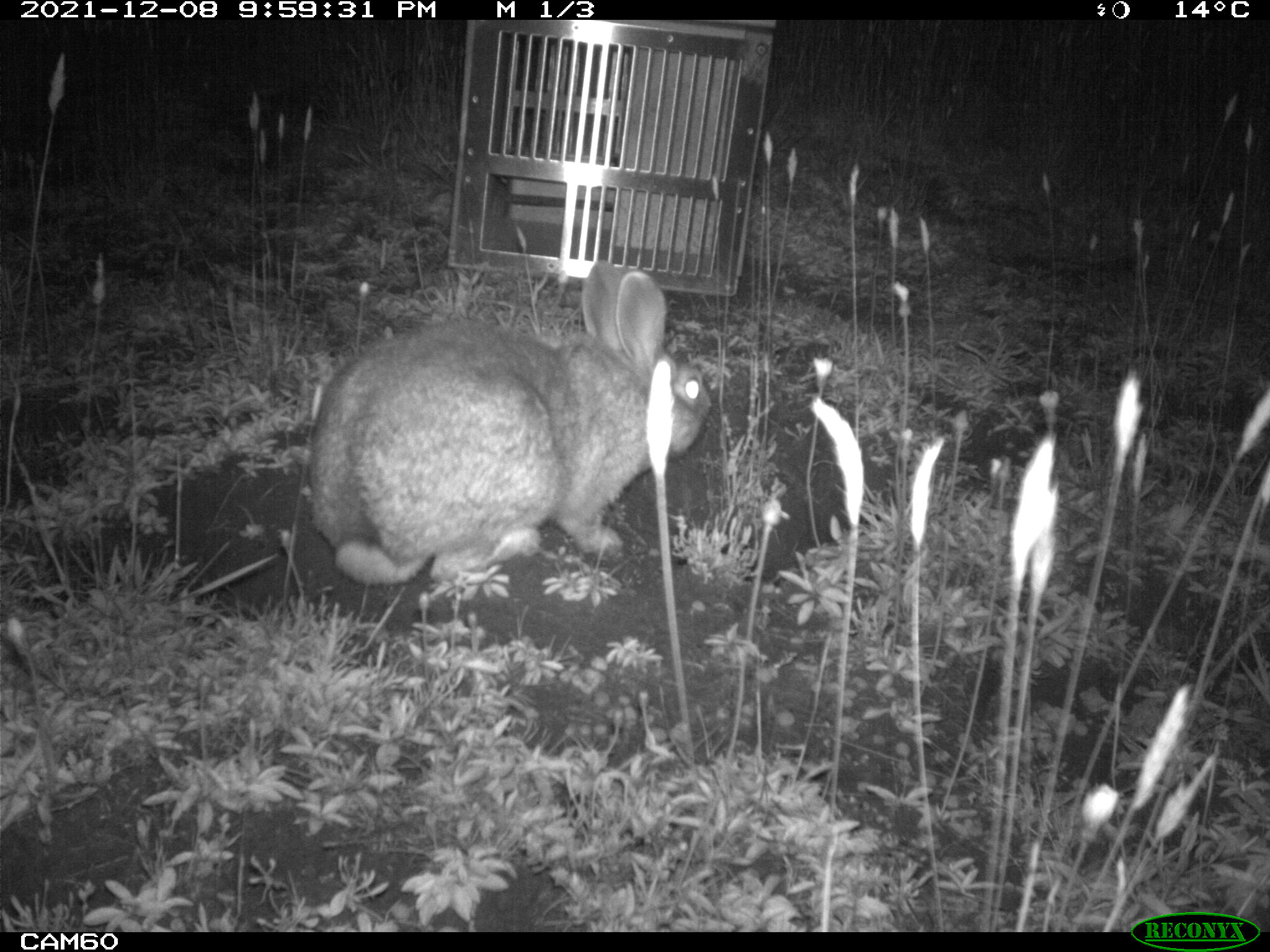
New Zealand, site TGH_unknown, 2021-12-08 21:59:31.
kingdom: Animalia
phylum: Chordata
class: Mammalia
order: Lagomorpha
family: Leporidae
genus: Oryctolagus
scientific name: Oryctolagus cuniculus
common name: european rabbit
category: rabbit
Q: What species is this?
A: Rabbit (european rabbit) (Oryctolagus cuniculus).